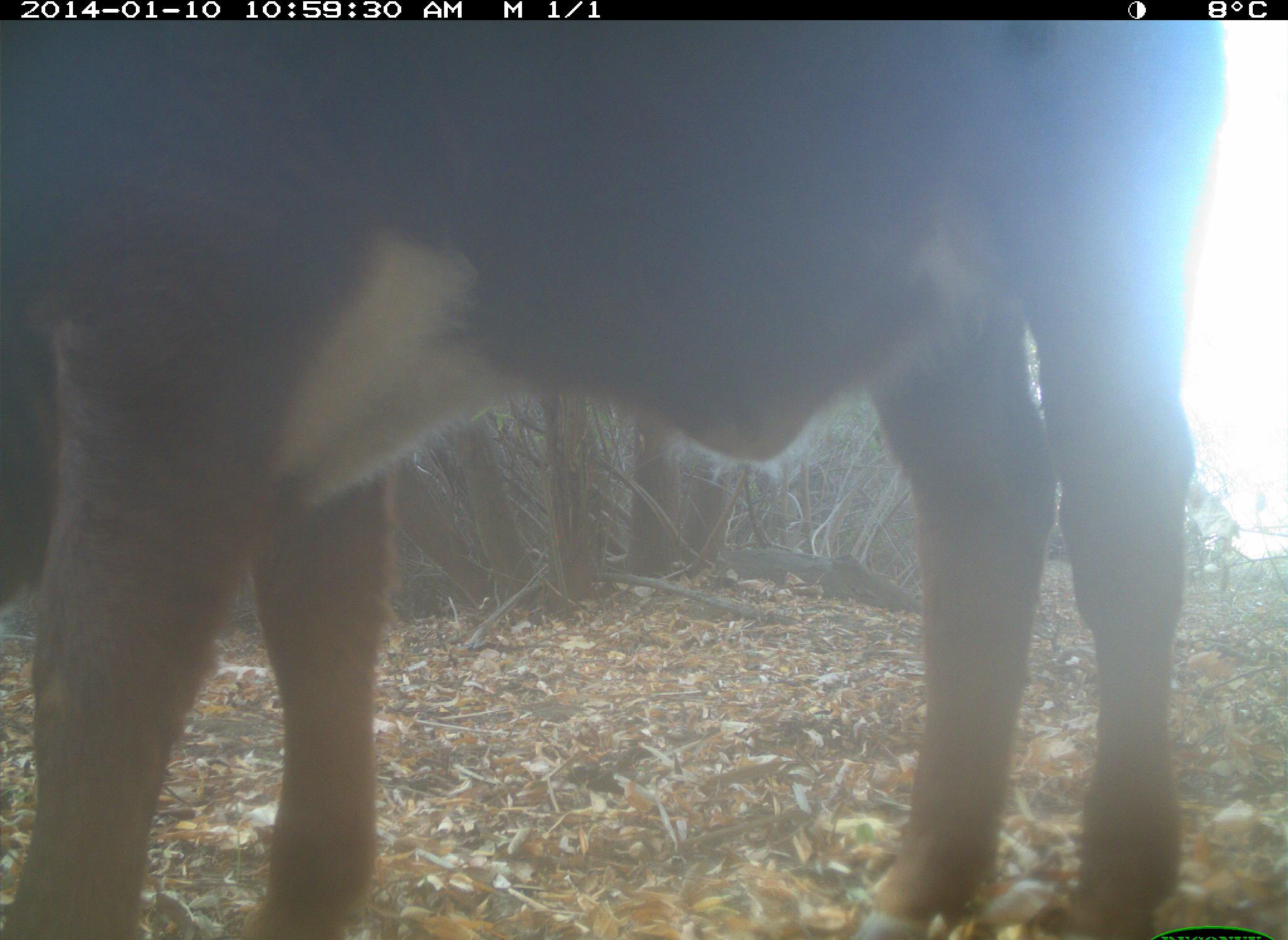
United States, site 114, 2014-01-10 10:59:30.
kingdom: Animalia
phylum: Chordata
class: Mammalia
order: Artiodactyla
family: Bovidae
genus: Bos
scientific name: Bos taurus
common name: cow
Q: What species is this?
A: Cow (Bos taurus).